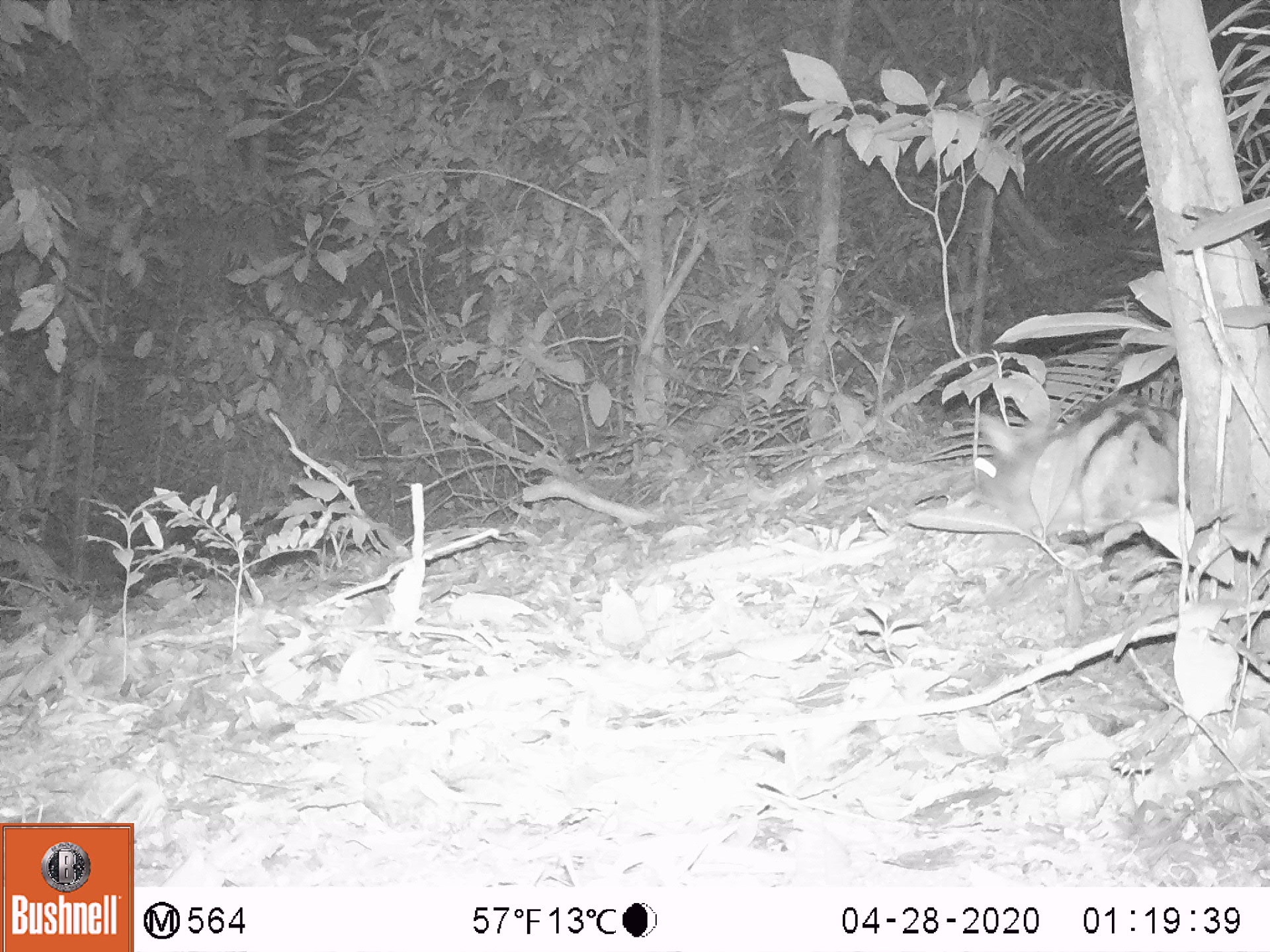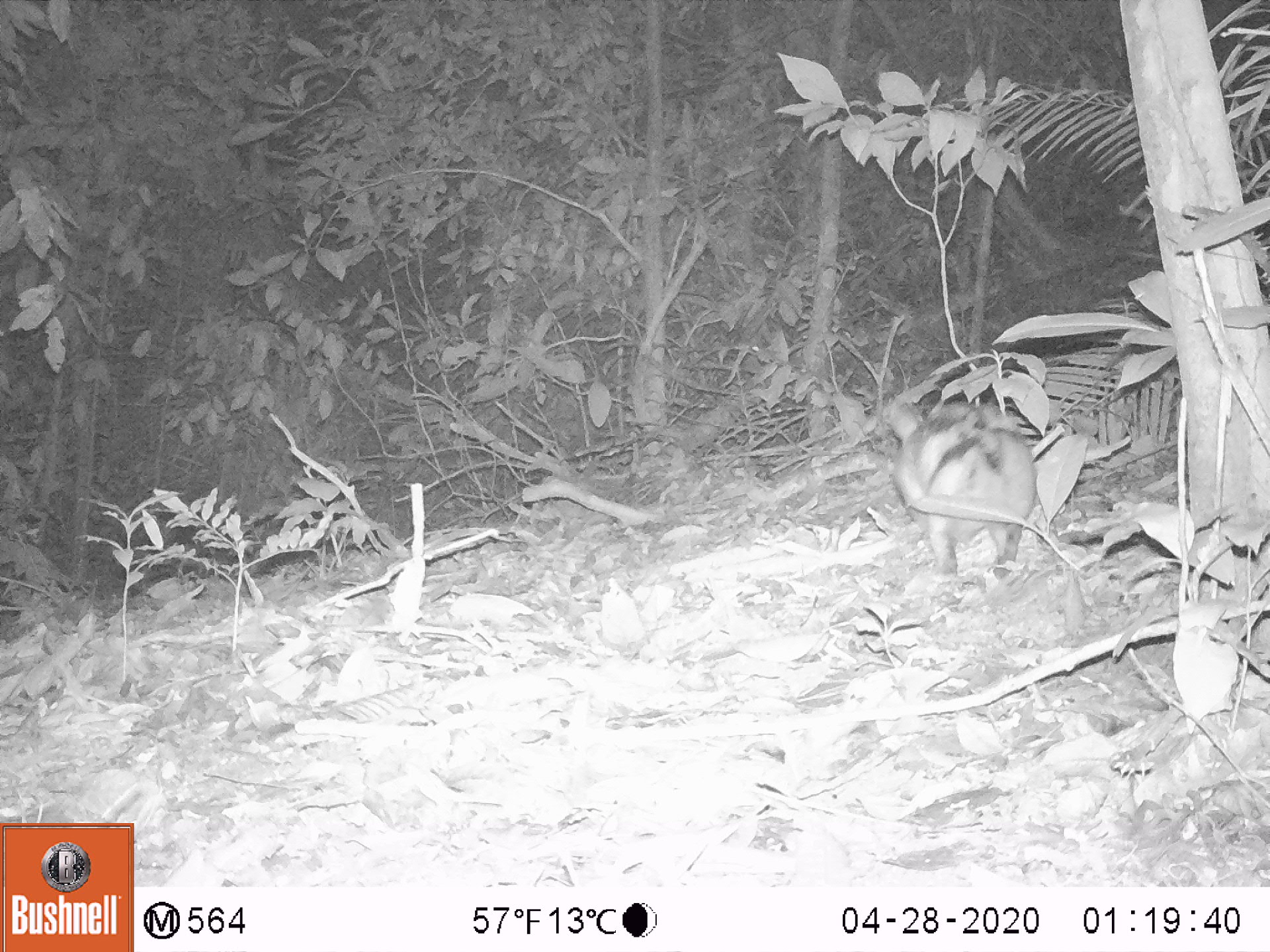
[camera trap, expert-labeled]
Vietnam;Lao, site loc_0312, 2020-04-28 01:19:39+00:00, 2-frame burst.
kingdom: Animalia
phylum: Chordata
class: Mammalia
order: Lagomorpha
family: Leporidae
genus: Nesolagus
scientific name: Nesolagus timminsi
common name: annamite striped rabbit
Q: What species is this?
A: Annamite striped rabbit (Nesolagus timminsi).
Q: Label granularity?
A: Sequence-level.